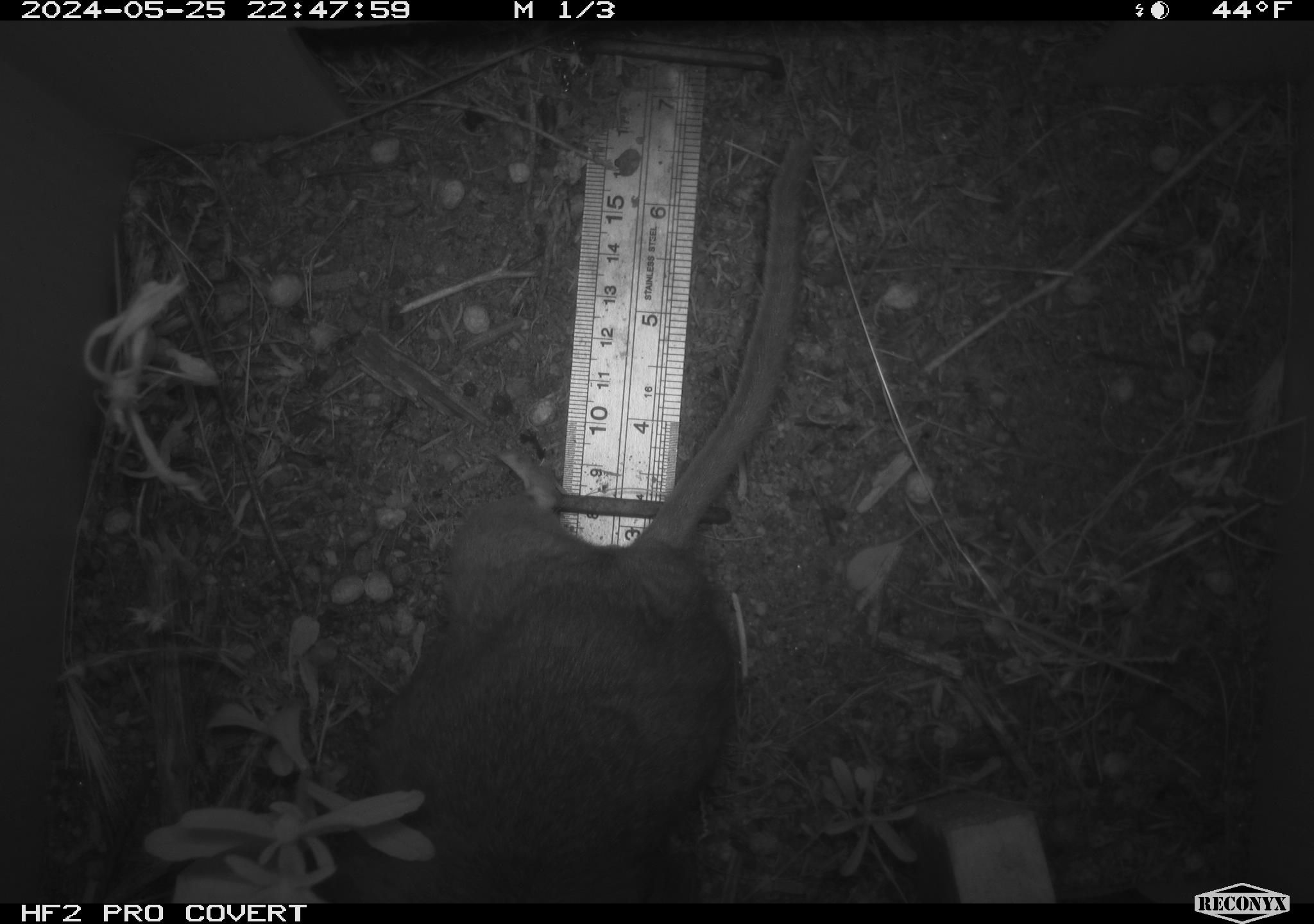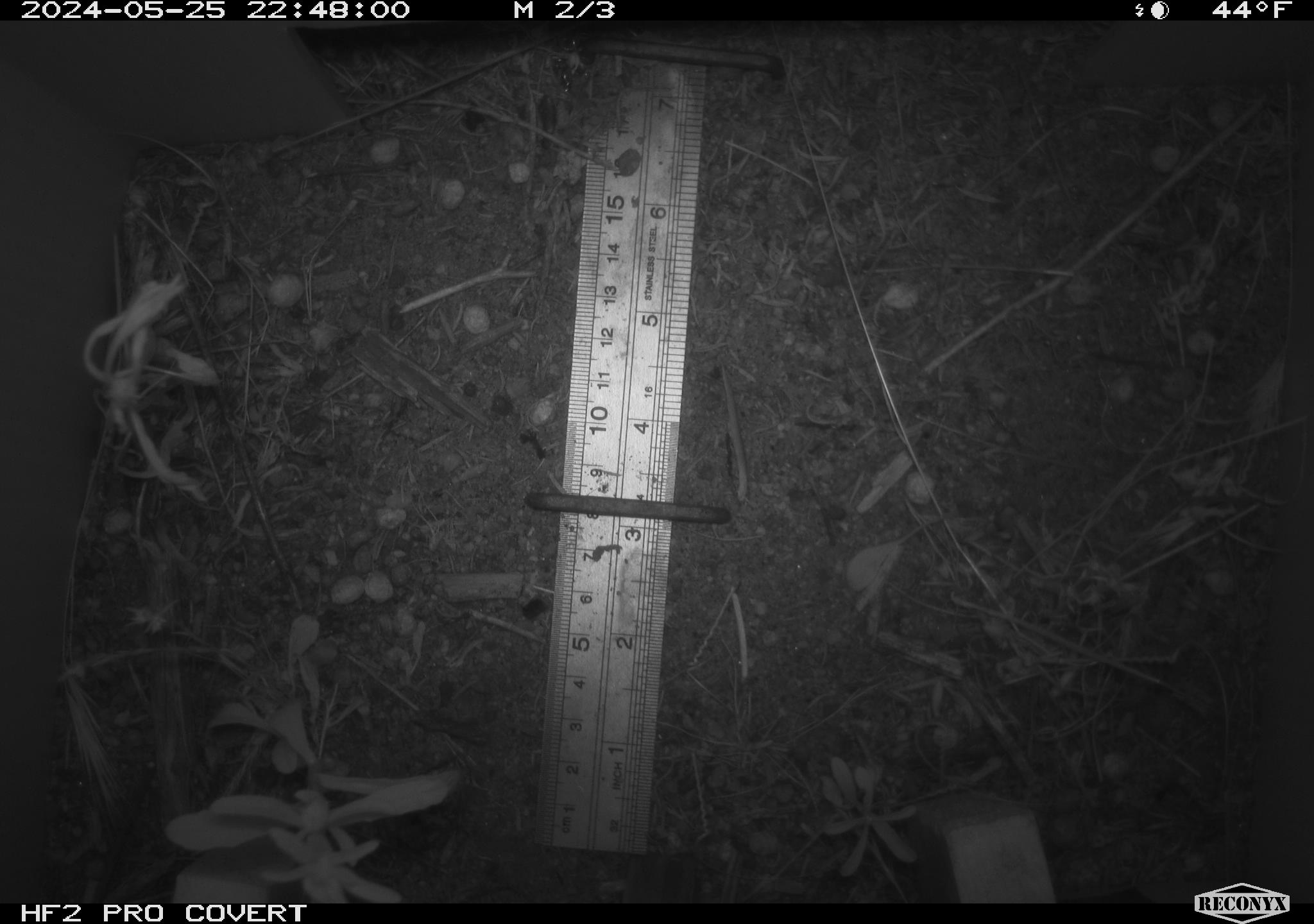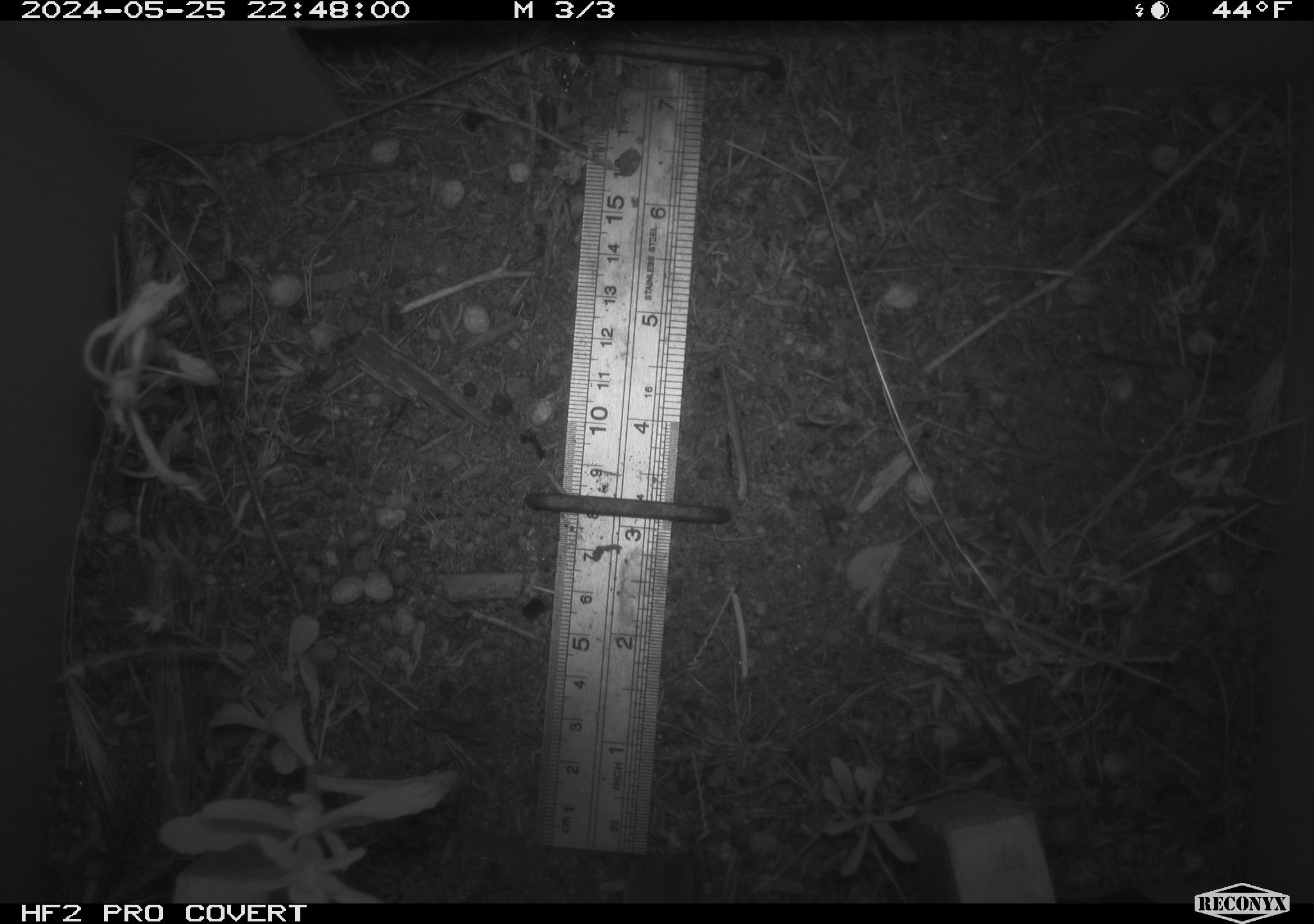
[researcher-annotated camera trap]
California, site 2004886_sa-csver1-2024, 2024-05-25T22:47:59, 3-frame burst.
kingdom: Animalia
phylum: Chordata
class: Mammalia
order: Rodentia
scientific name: Rodentia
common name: rodent